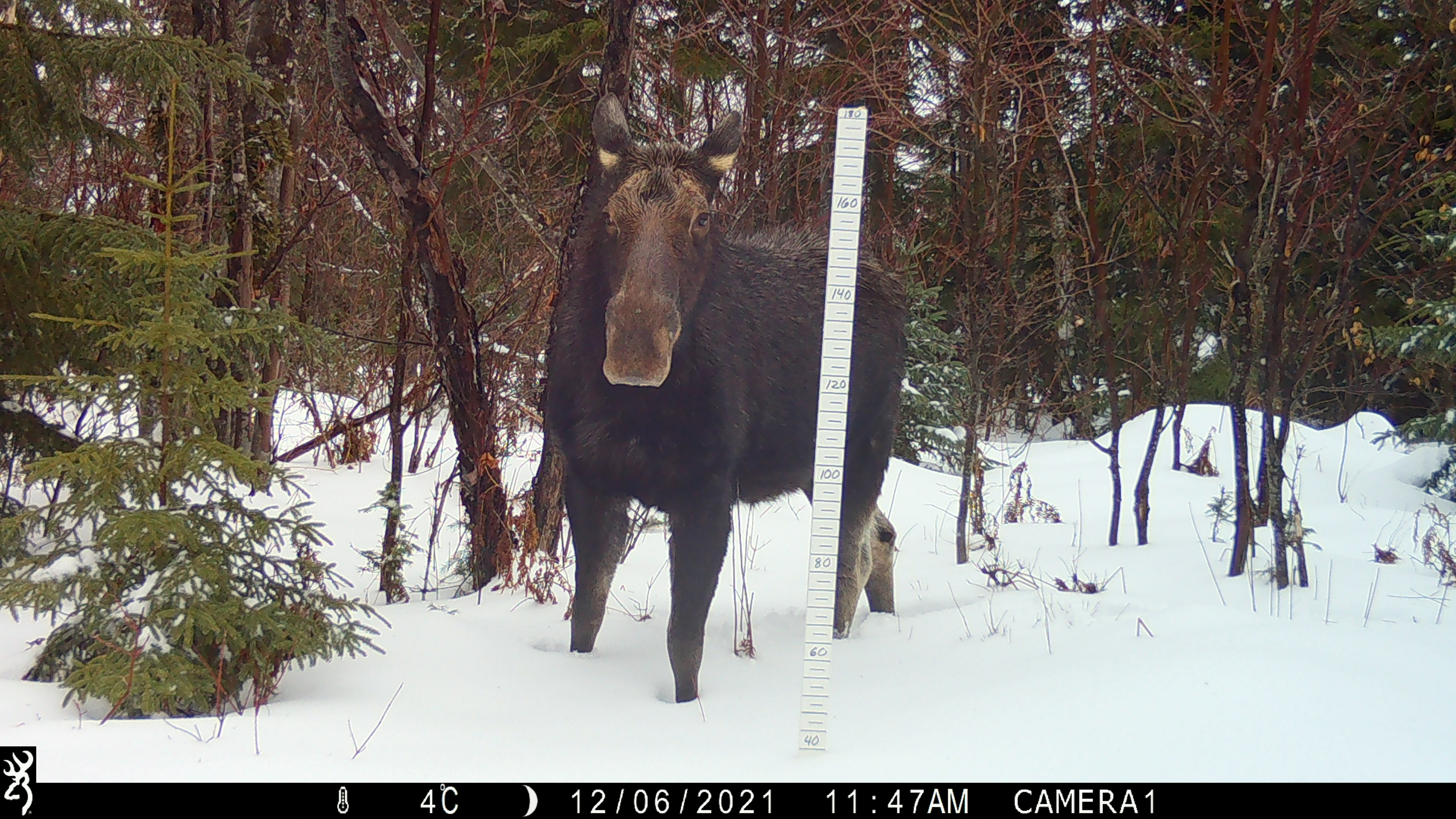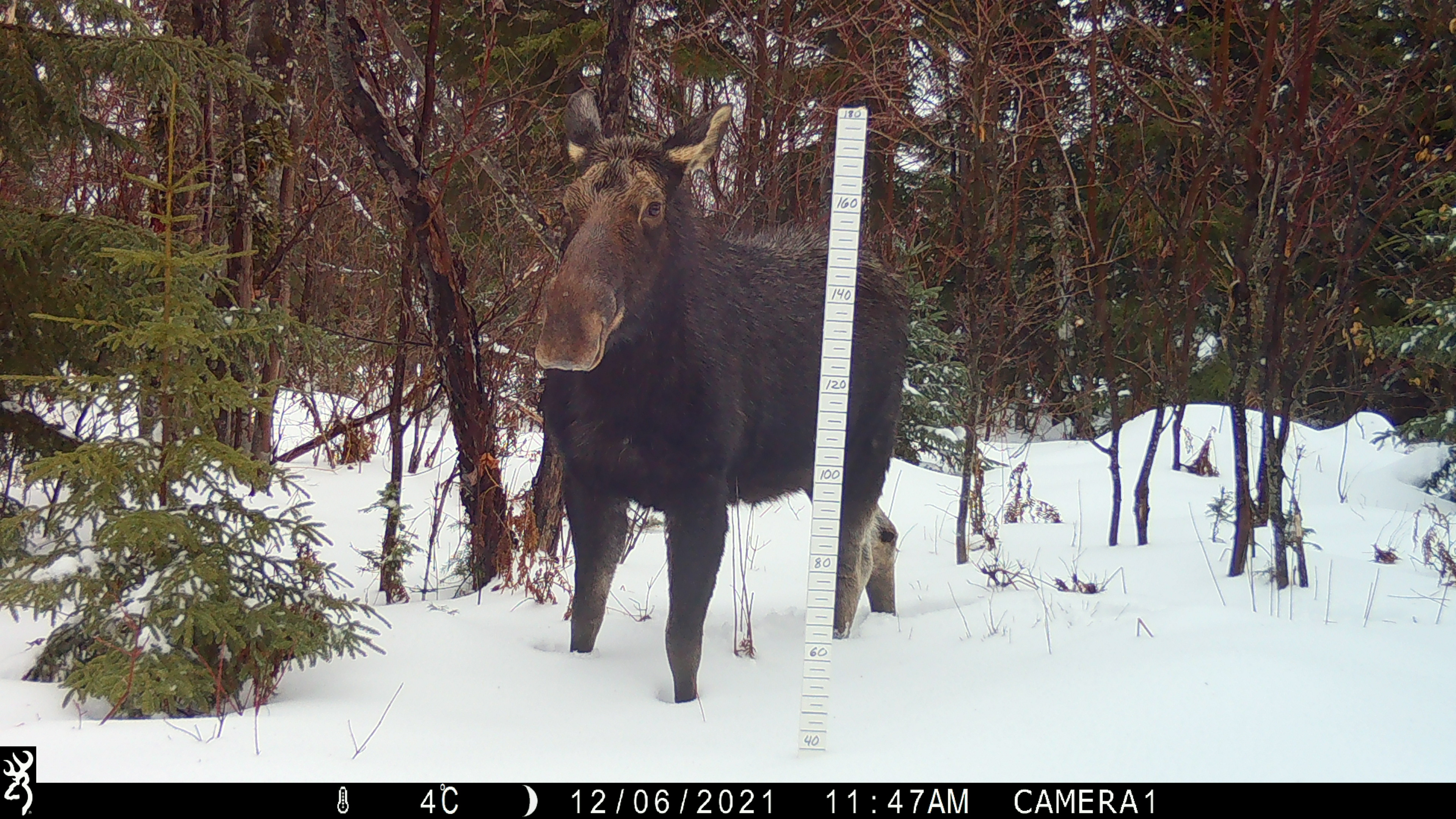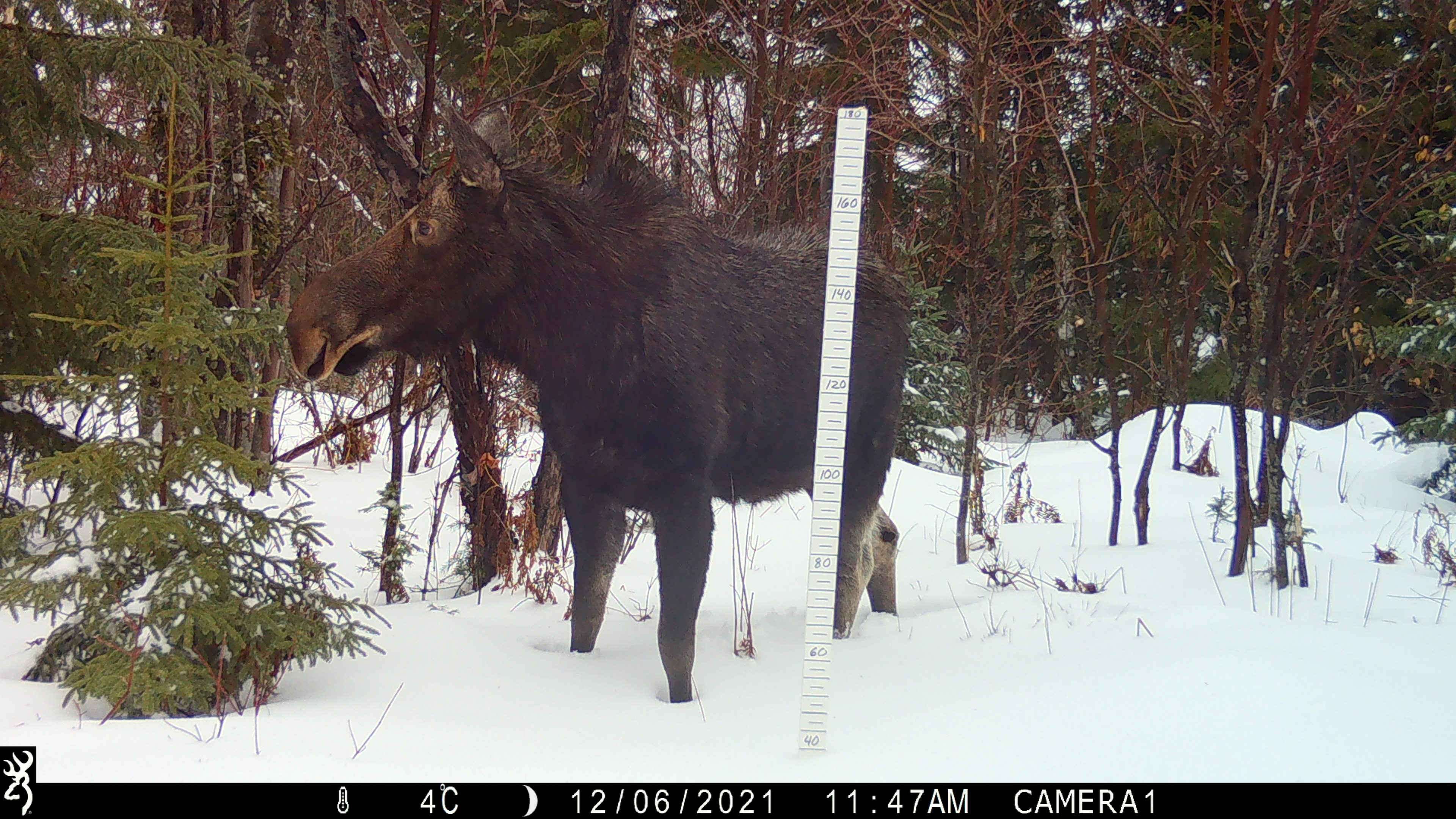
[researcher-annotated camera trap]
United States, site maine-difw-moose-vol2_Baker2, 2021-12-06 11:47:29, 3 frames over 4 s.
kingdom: Animalia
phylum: Chordata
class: Mammalia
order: Artiodactyla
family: Cervidae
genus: Alces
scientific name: Alces alces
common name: moose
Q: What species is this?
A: Moose (Alces alces).